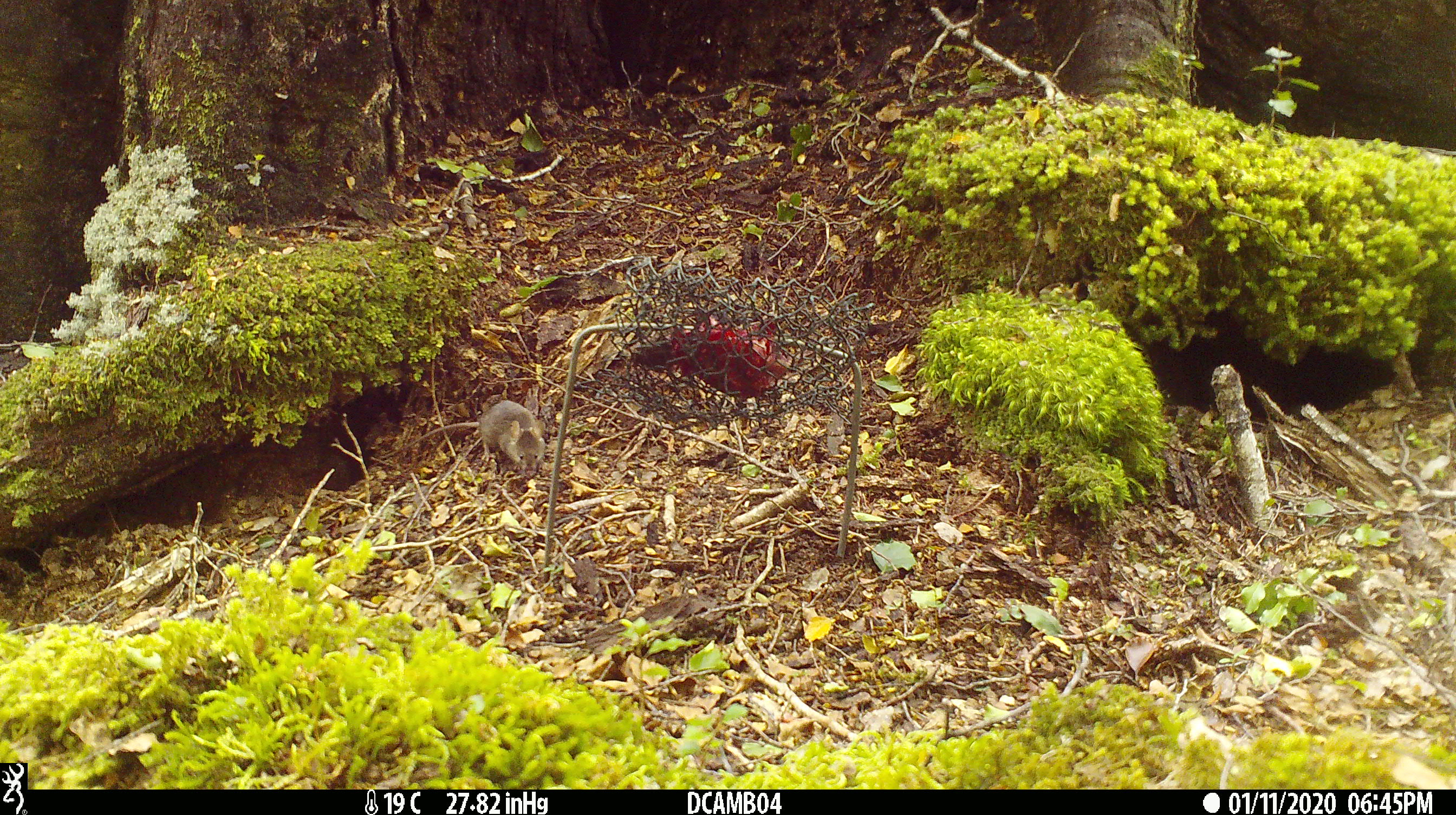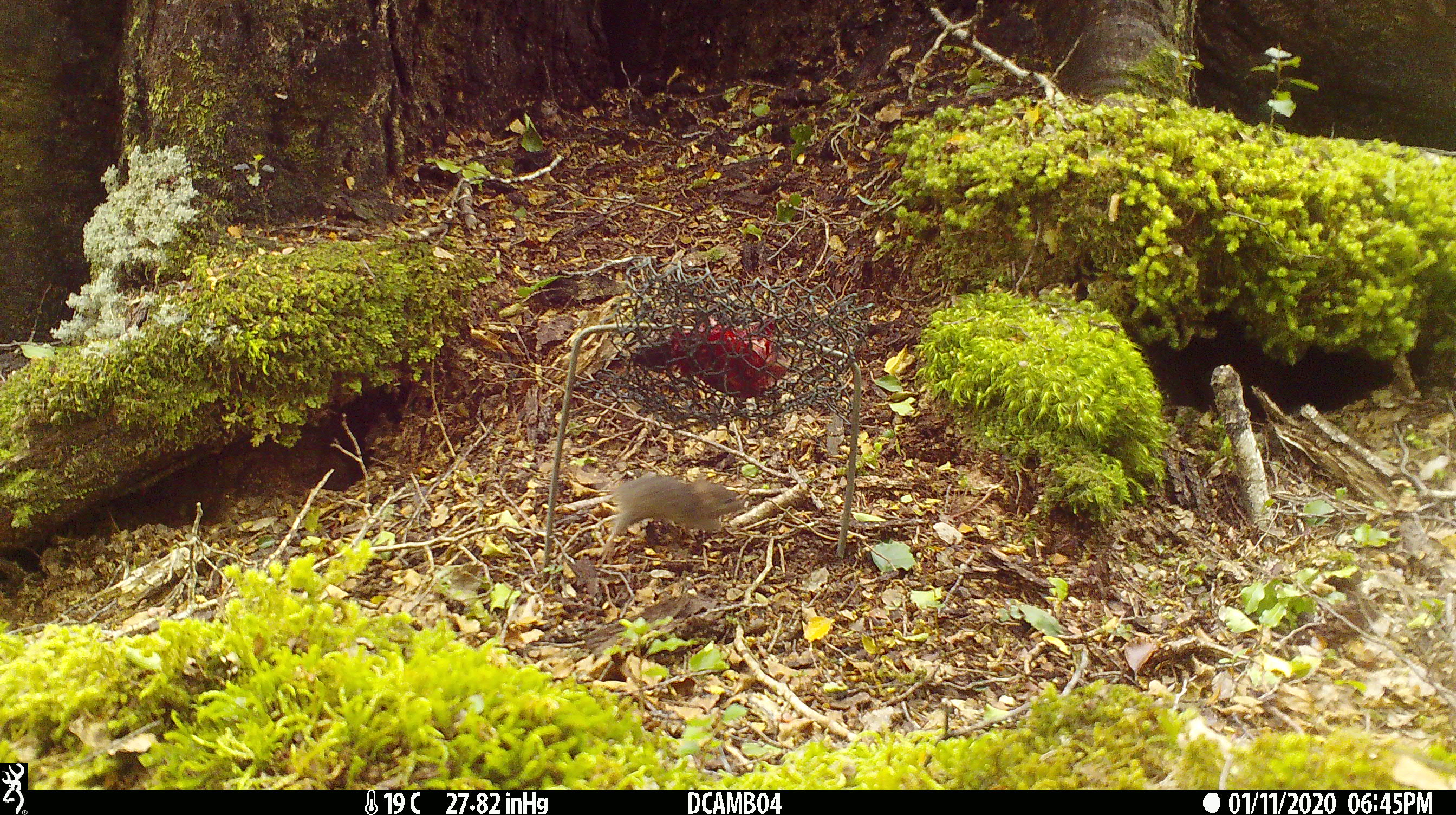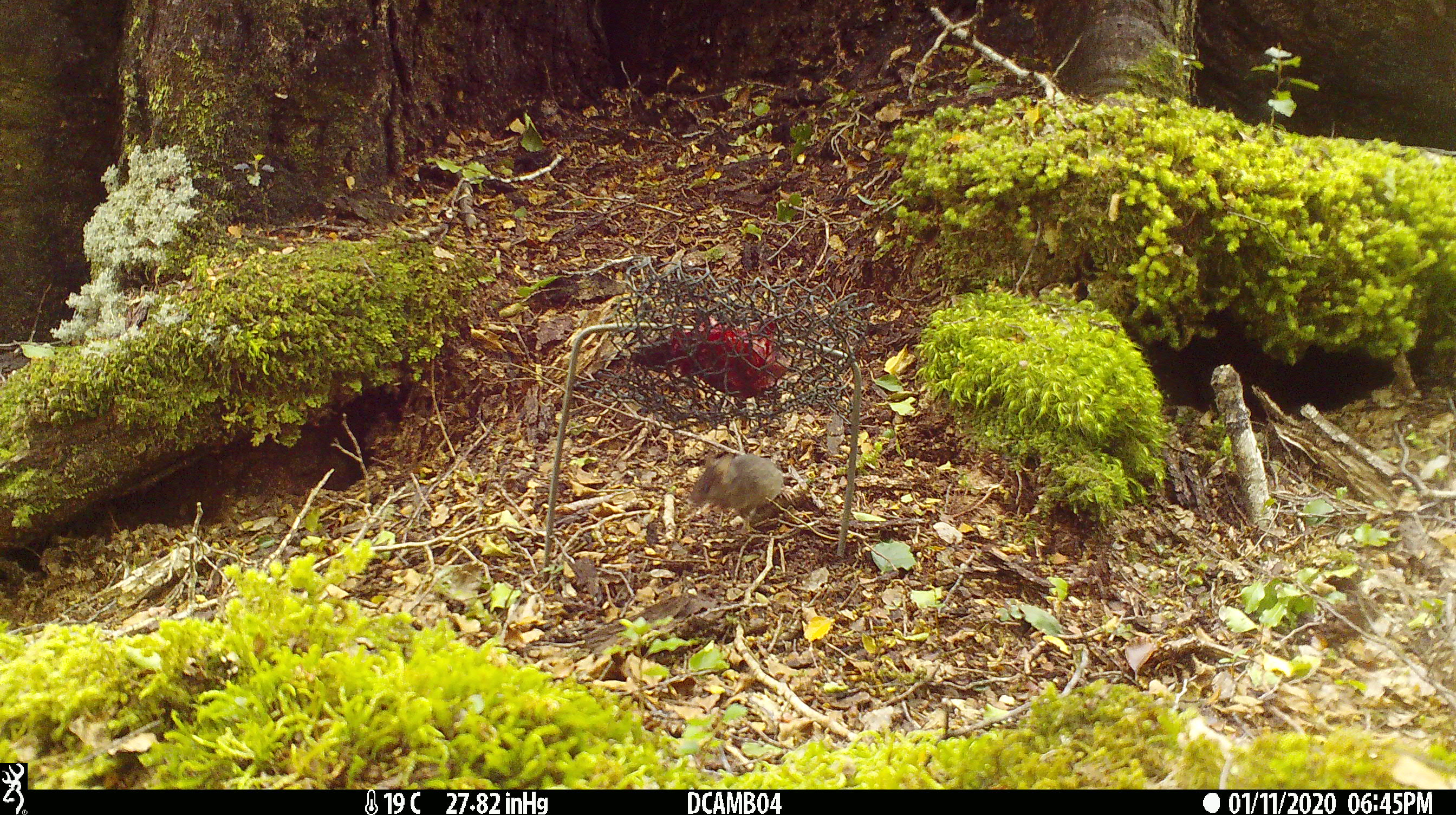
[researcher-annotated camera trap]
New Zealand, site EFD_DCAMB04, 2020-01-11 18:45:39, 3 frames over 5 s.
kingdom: Animalia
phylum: Chordata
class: Mammalia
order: Rodentia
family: Muridae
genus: Mus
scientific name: Mus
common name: mouse